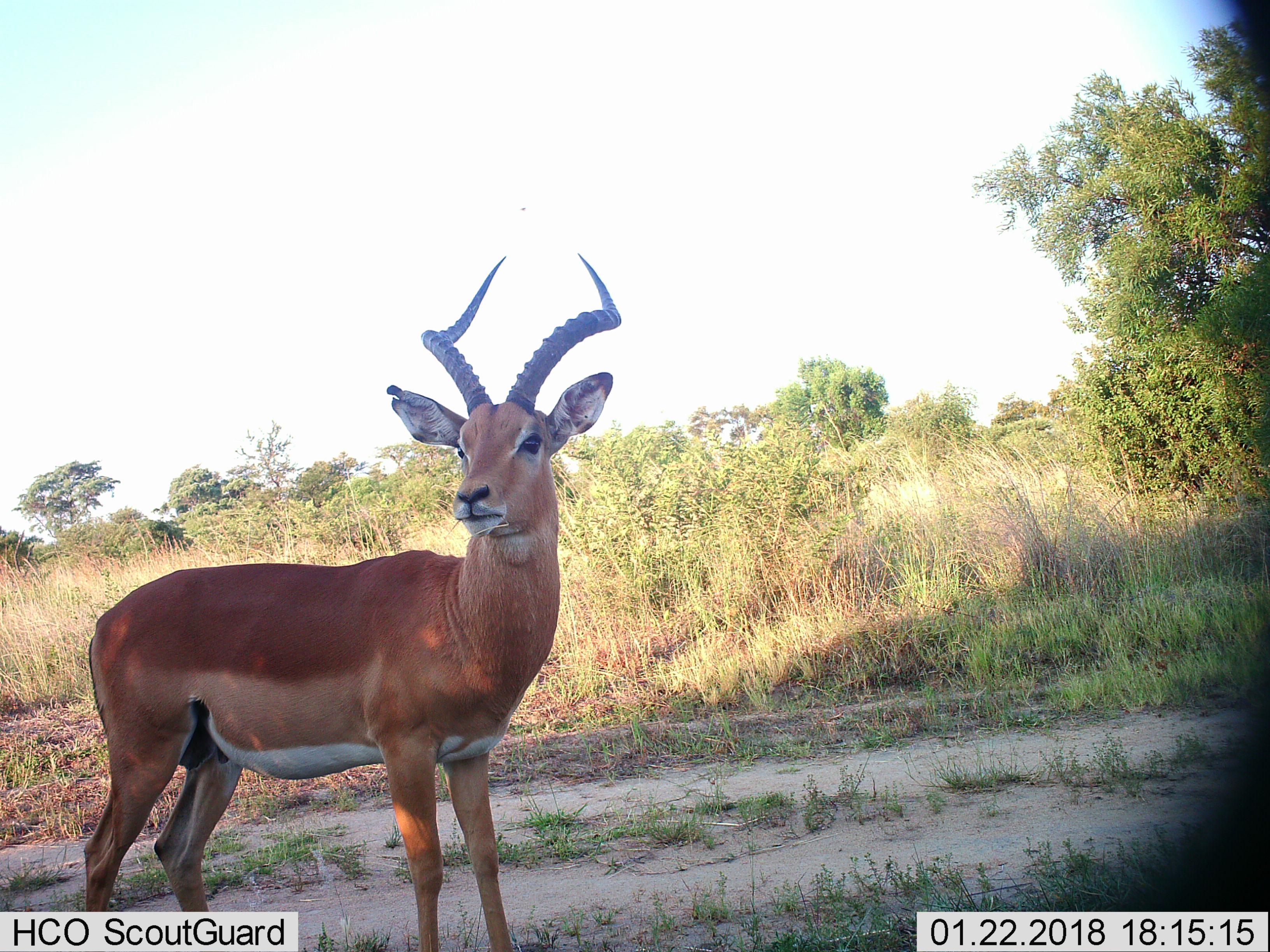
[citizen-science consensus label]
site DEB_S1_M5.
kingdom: Animalia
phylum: Chordata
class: Mammalia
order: Artiodactyla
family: Bovidae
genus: Aepyceros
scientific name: Aepyceros melampus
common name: impala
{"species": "impala (Aepyceros melampus)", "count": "1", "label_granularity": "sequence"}